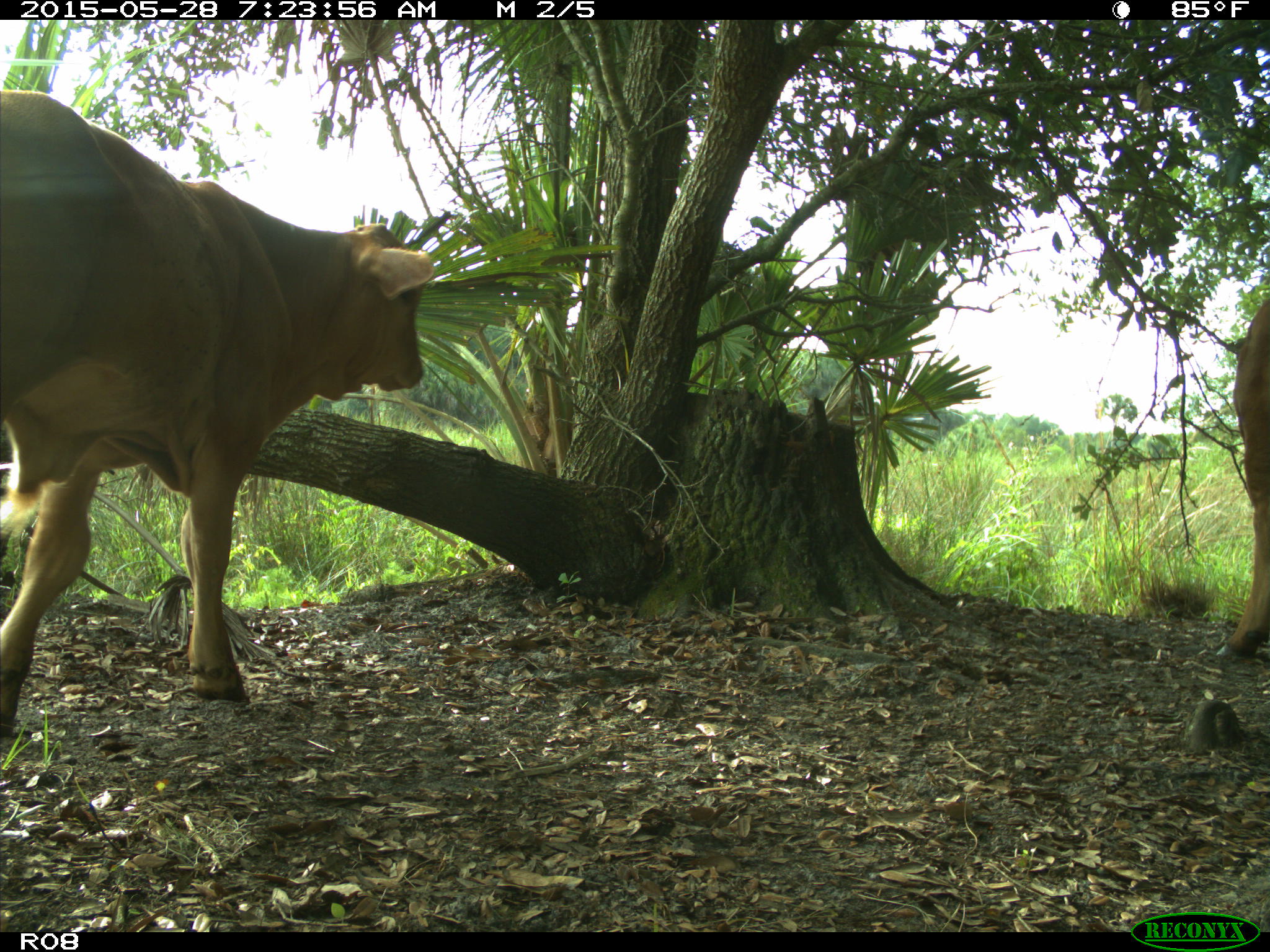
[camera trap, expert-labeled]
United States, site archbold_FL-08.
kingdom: Animalia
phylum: Chordata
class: Mammalia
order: Artiodactyla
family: Bovidae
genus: Bos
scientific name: Bos taurus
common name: domestic cow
Bos taurus (domestic cow).